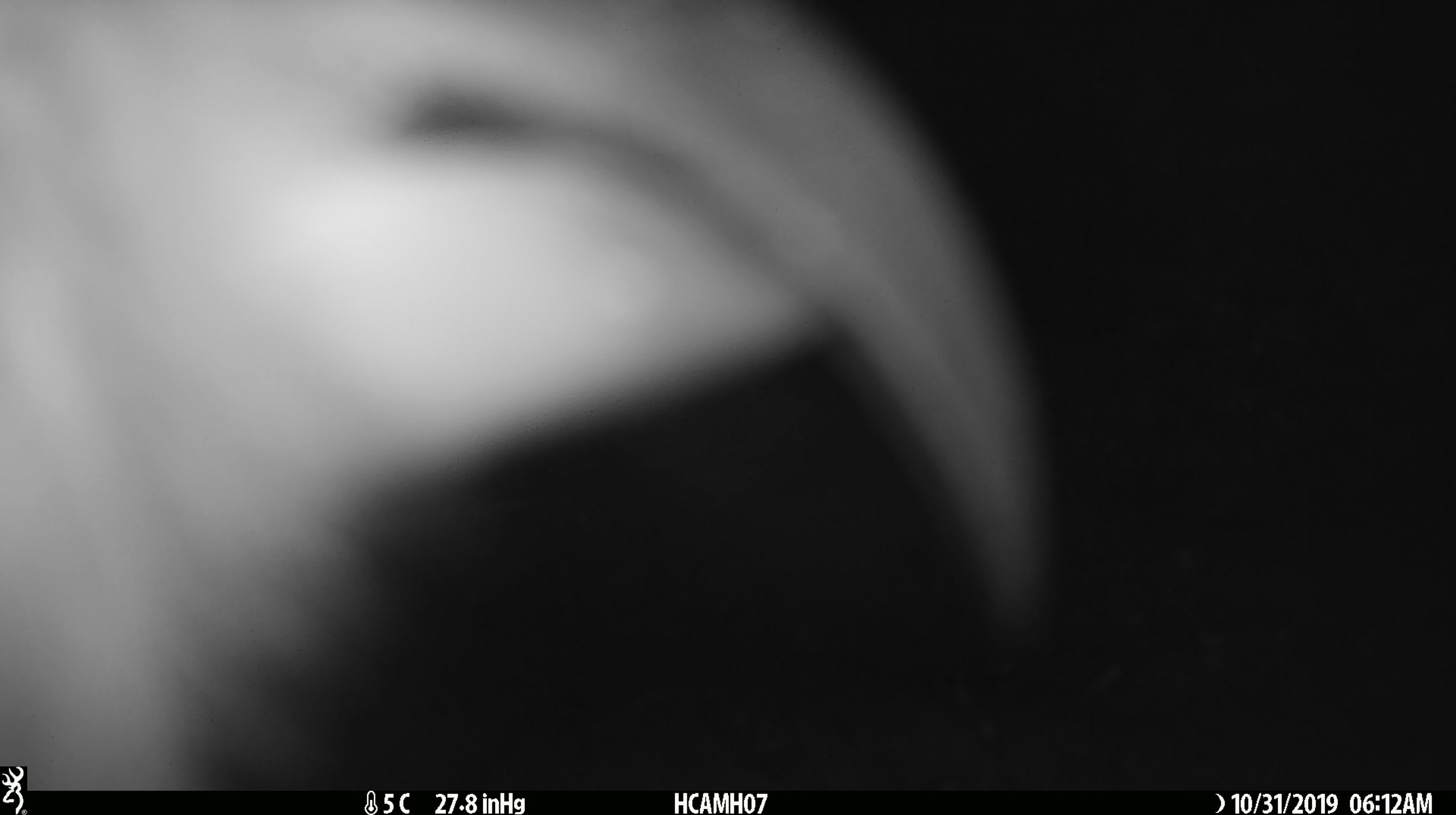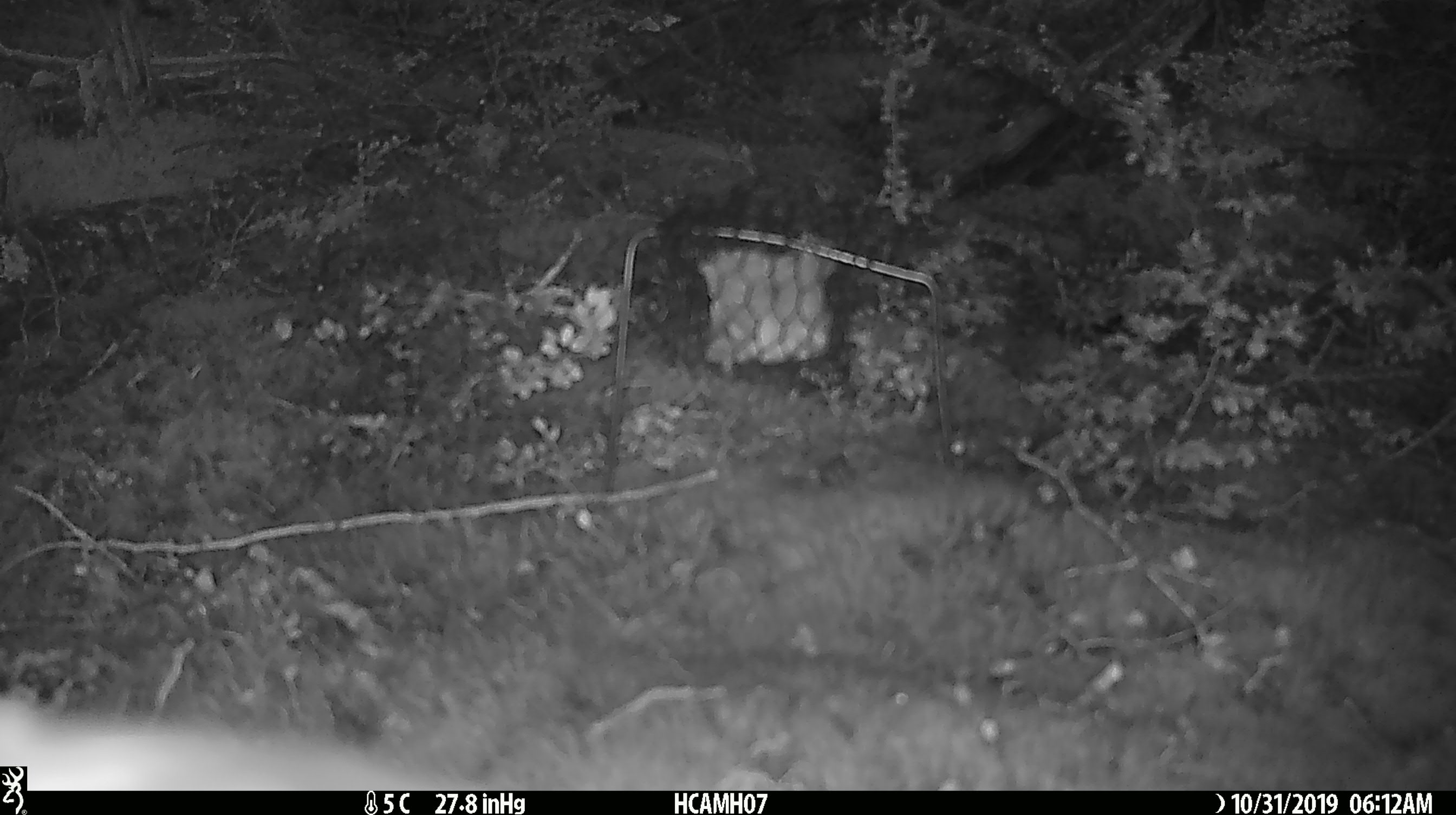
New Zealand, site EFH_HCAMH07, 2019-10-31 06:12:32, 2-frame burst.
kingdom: Animalia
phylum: Chordata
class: Aves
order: Psittaciformes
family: Strigopidae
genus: Nestor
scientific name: Nestor notabilis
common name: kea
Kea (Nestor notabilis).